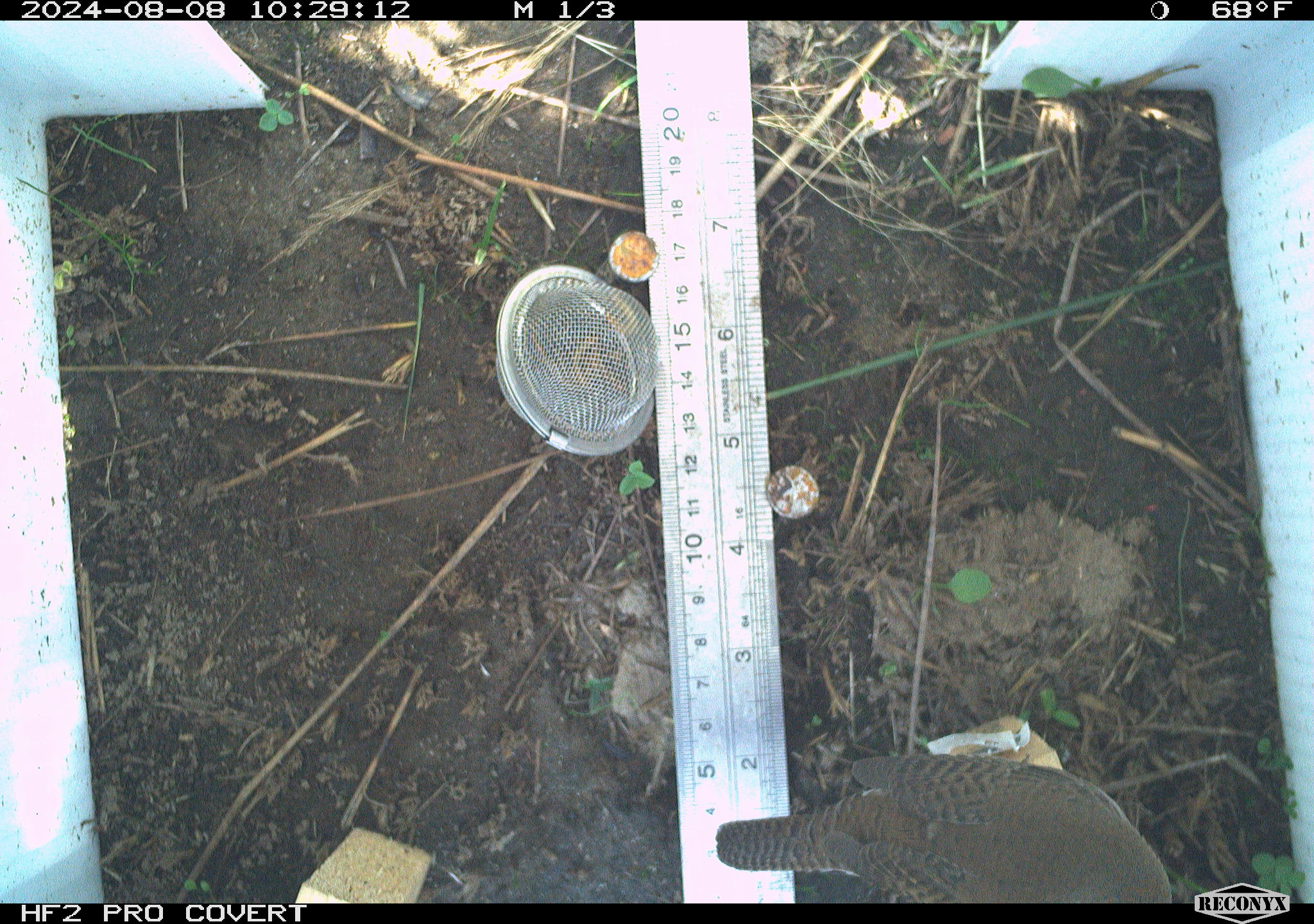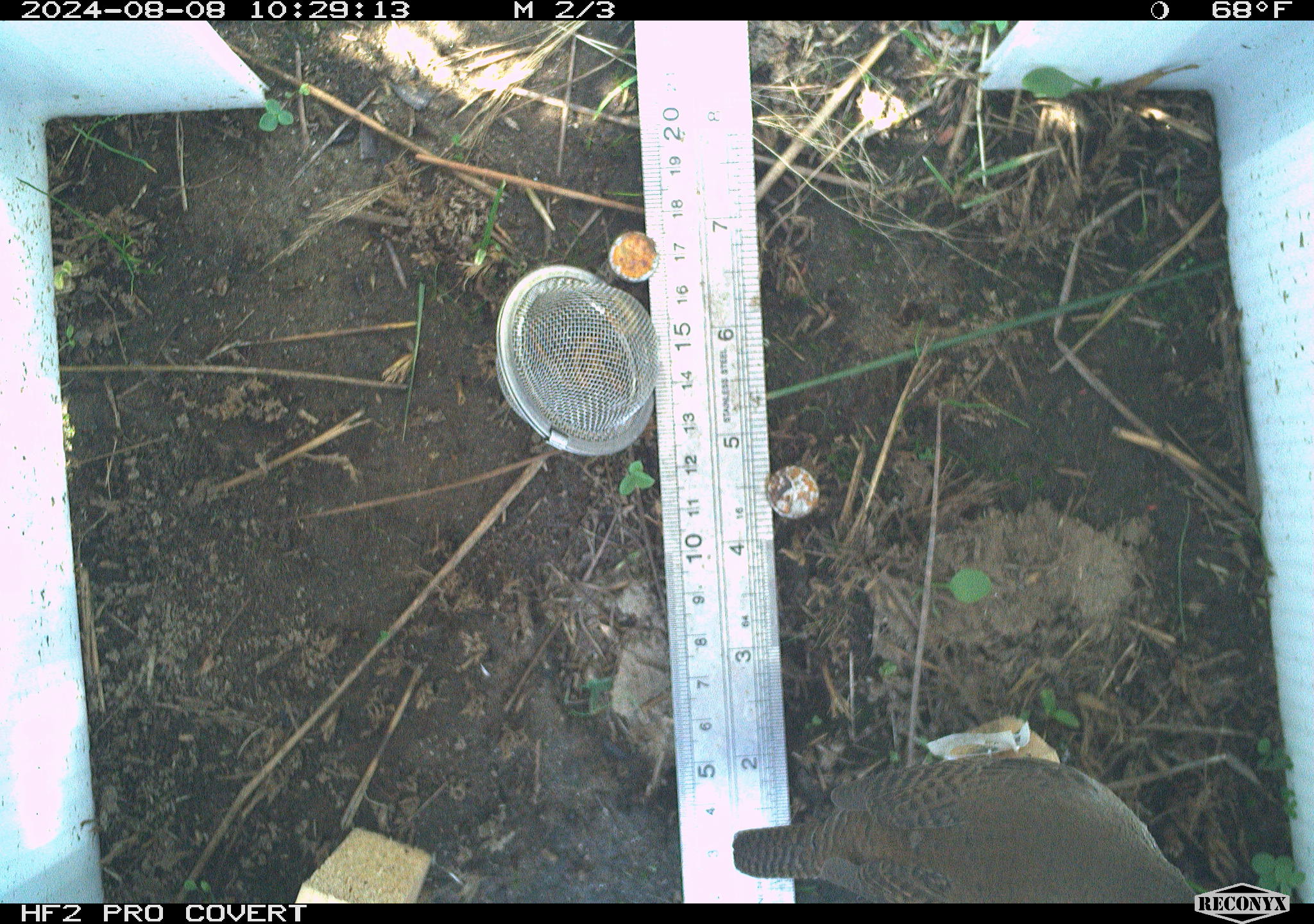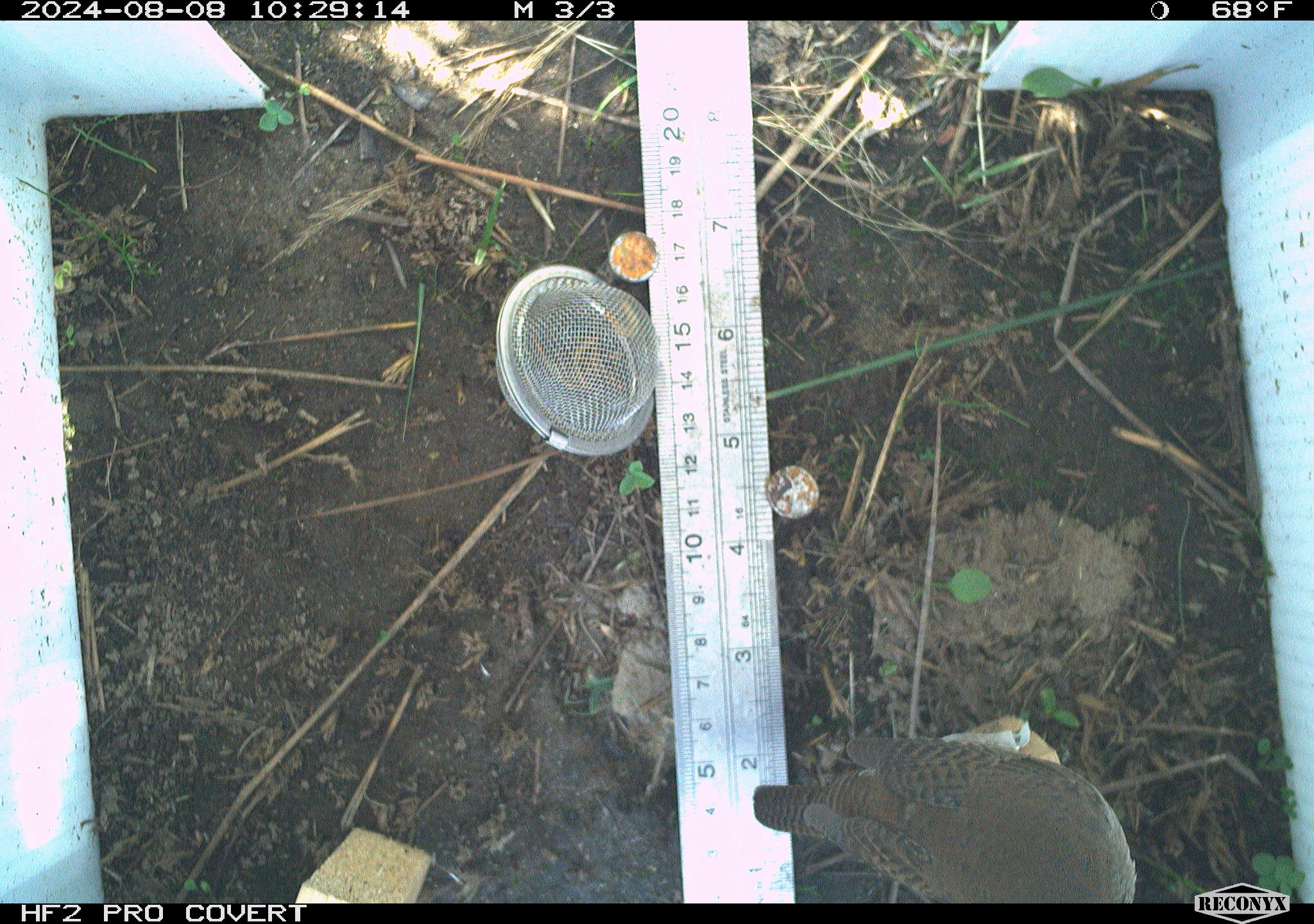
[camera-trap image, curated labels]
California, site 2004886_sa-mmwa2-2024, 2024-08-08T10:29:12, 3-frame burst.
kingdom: Animalia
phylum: Chordata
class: Aves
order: Passeriformes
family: Troglodytidae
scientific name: Troglodytidae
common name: wren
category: troglodytidae family